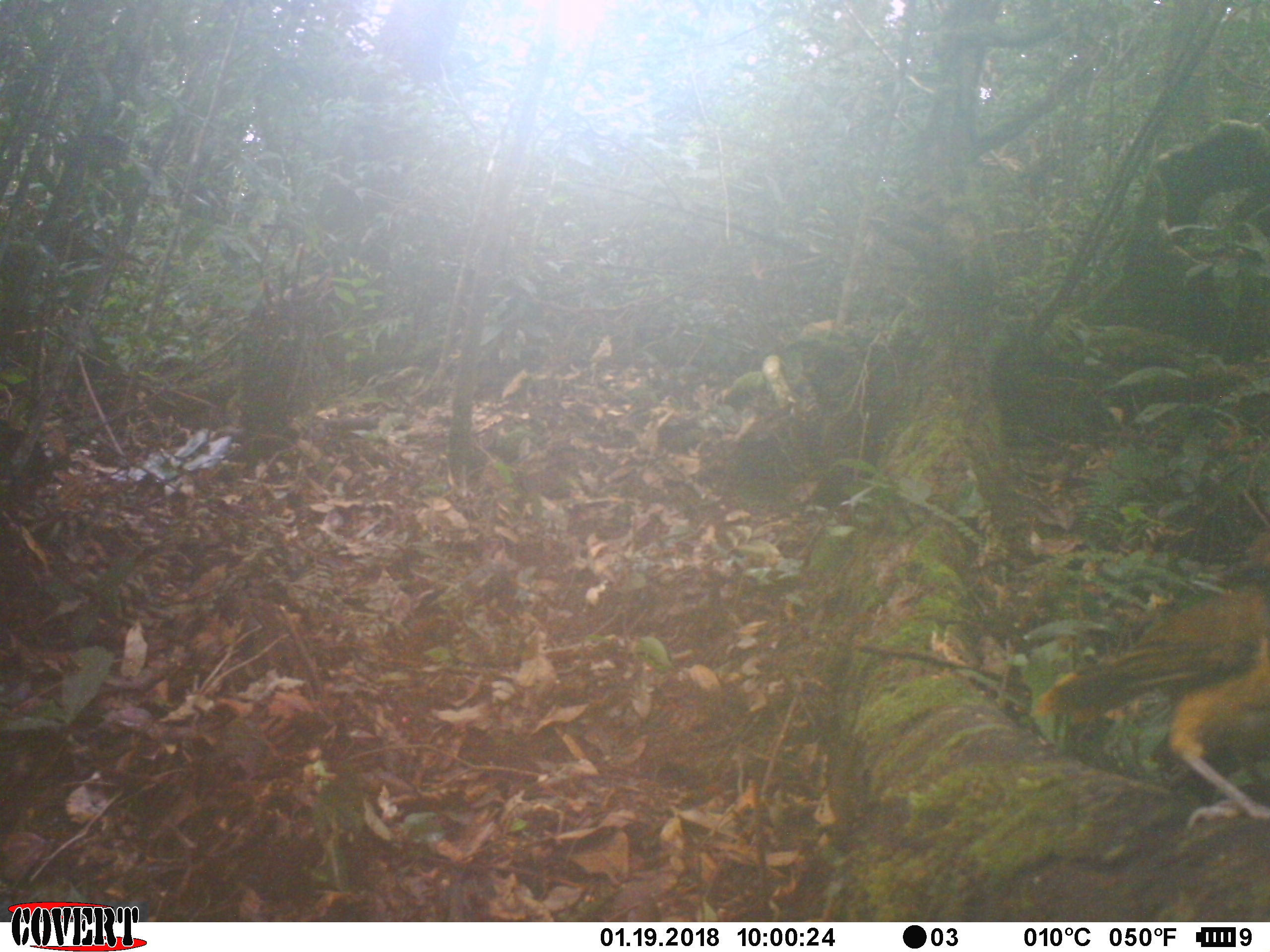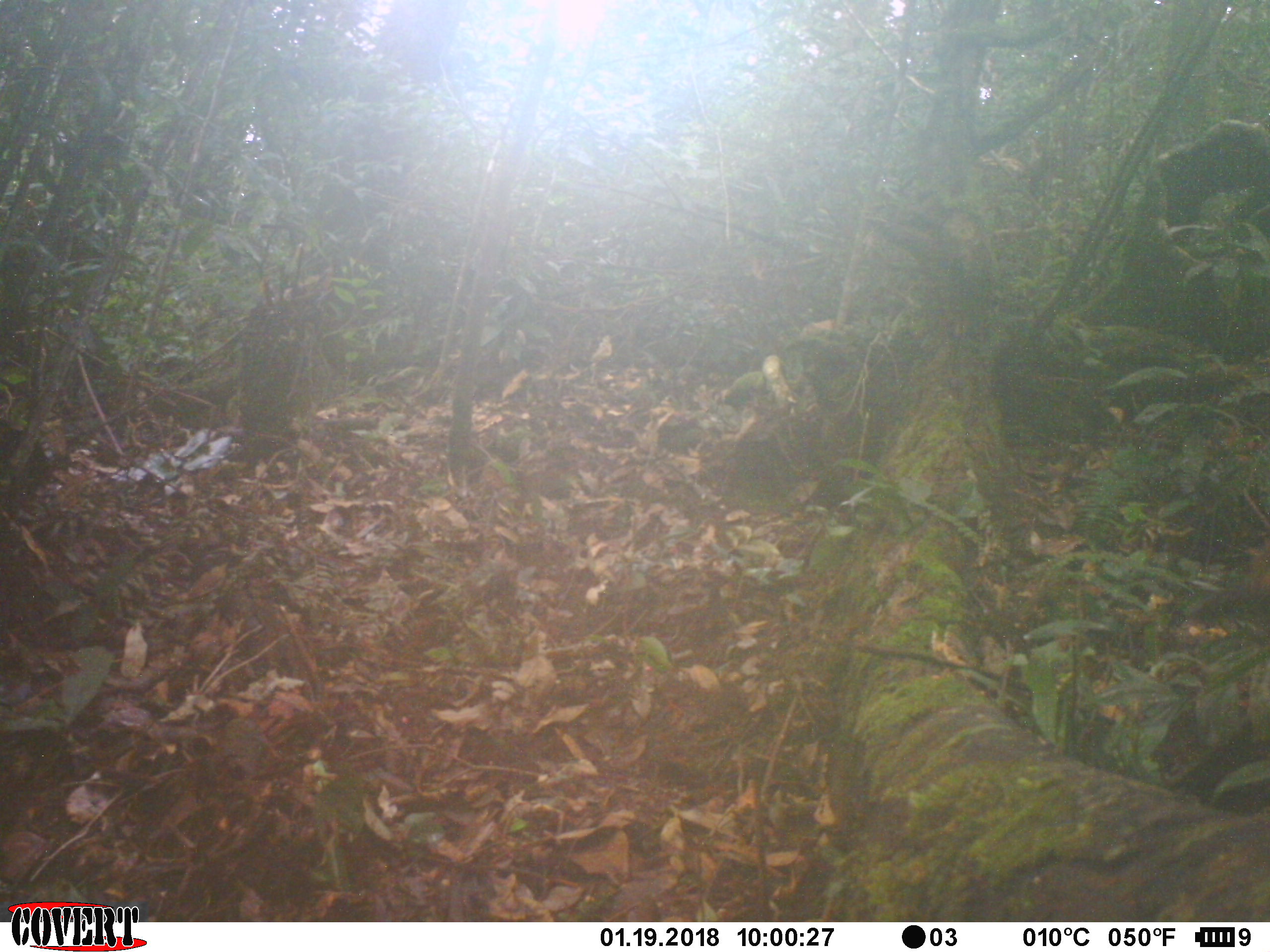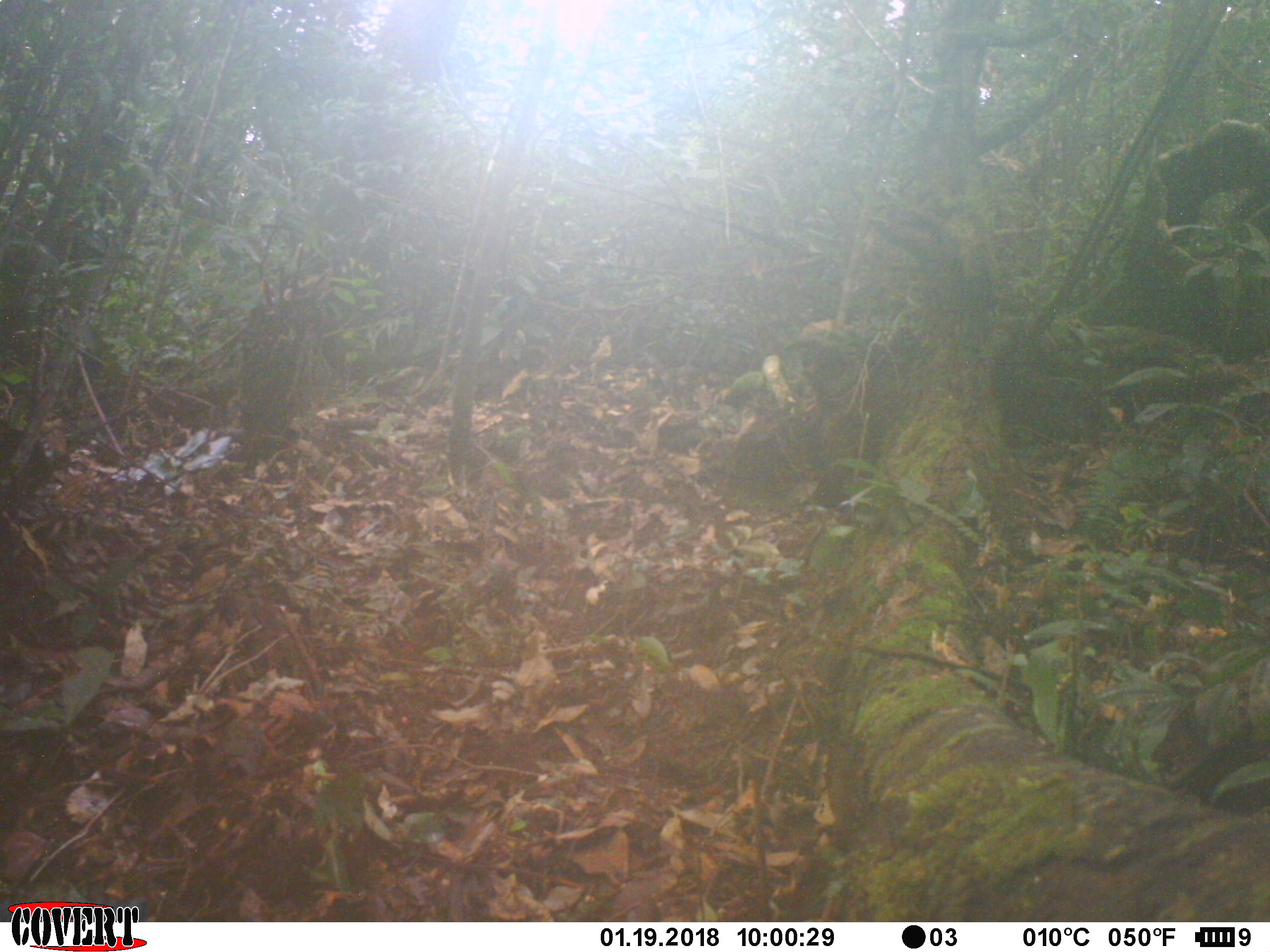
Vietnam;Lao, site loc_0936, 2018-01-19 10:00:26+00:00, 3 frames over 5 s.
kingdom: Animalia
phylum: Chordata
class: Aves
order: Passeriformes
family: Leiothrichidae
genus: Pterorhinus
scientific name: Pterorhinus pectoralis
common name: necklaced laughingthrush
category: necklaced laughingthrush sp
Necklaced laughingthrush sp (necklaced laughingthrush) (Pterorhinus pectoralis). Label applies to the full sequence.